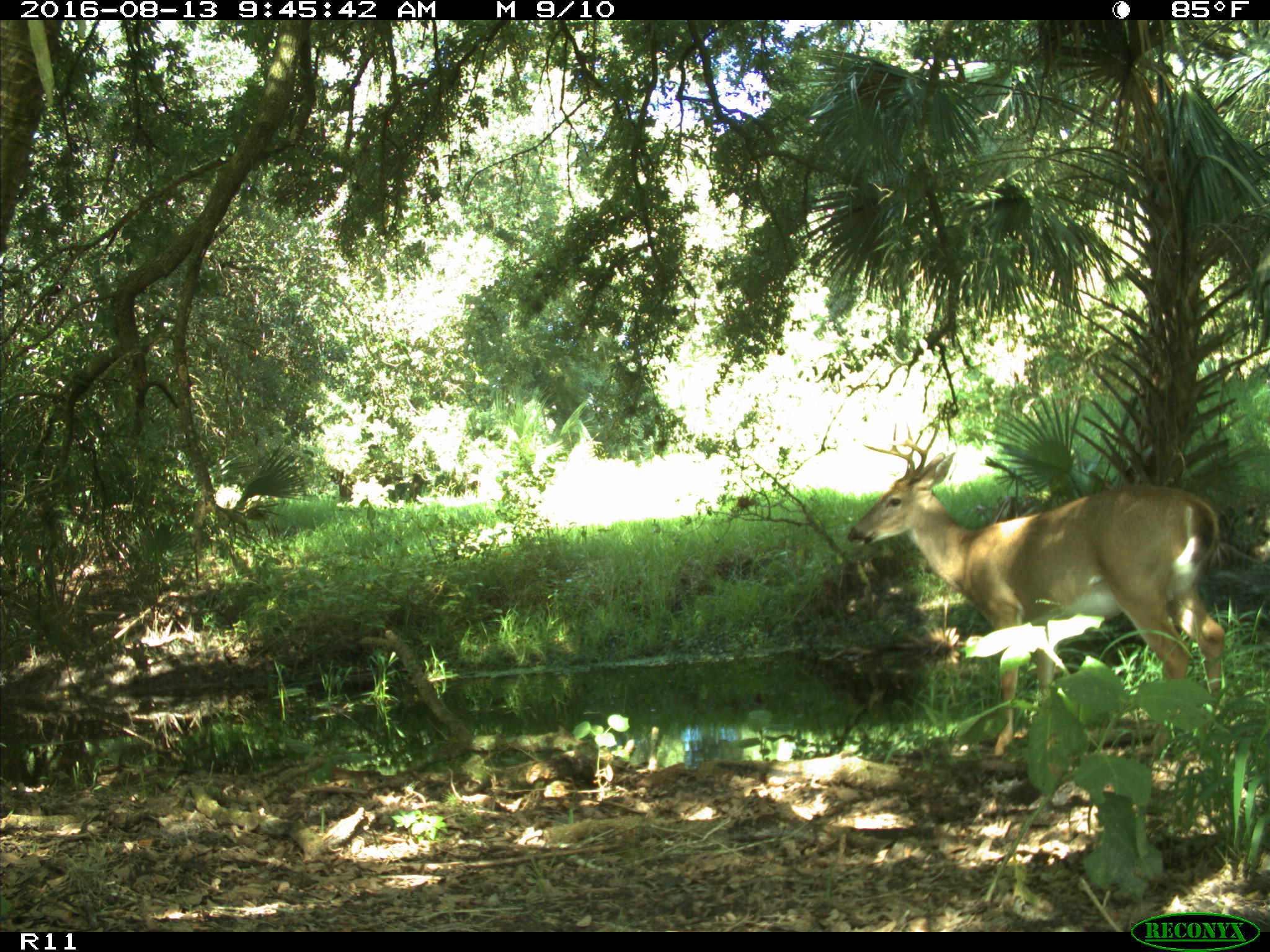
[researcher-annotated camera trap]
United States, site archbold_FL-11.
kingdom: Animalia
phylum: Chordata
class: Mammalia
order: Artiodactyla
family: Cervidae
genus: Odocoileus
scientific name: Odocoileus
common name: deer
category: unidentified deer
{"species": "unidentified deer (deer) (Odocoileus)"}